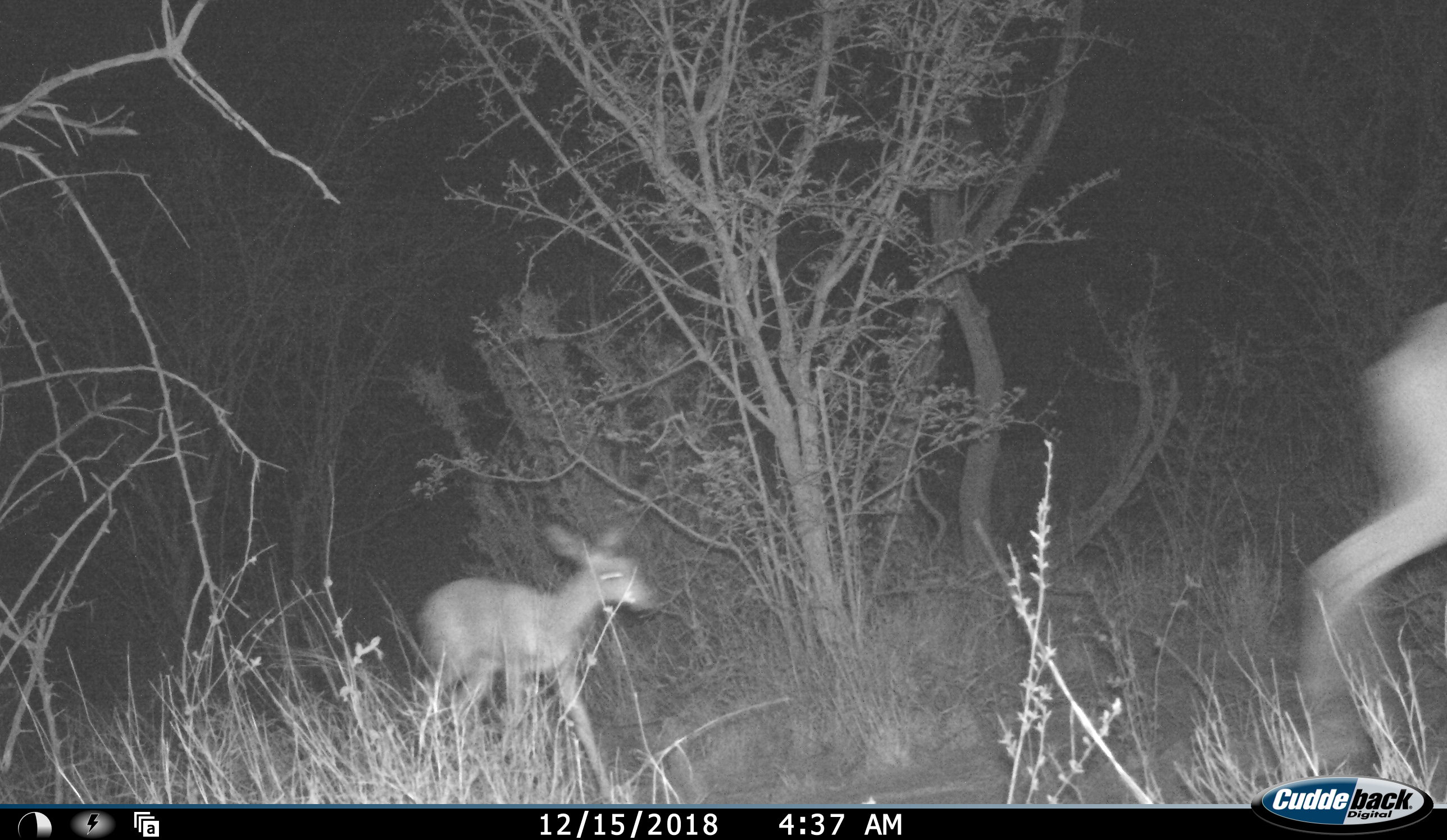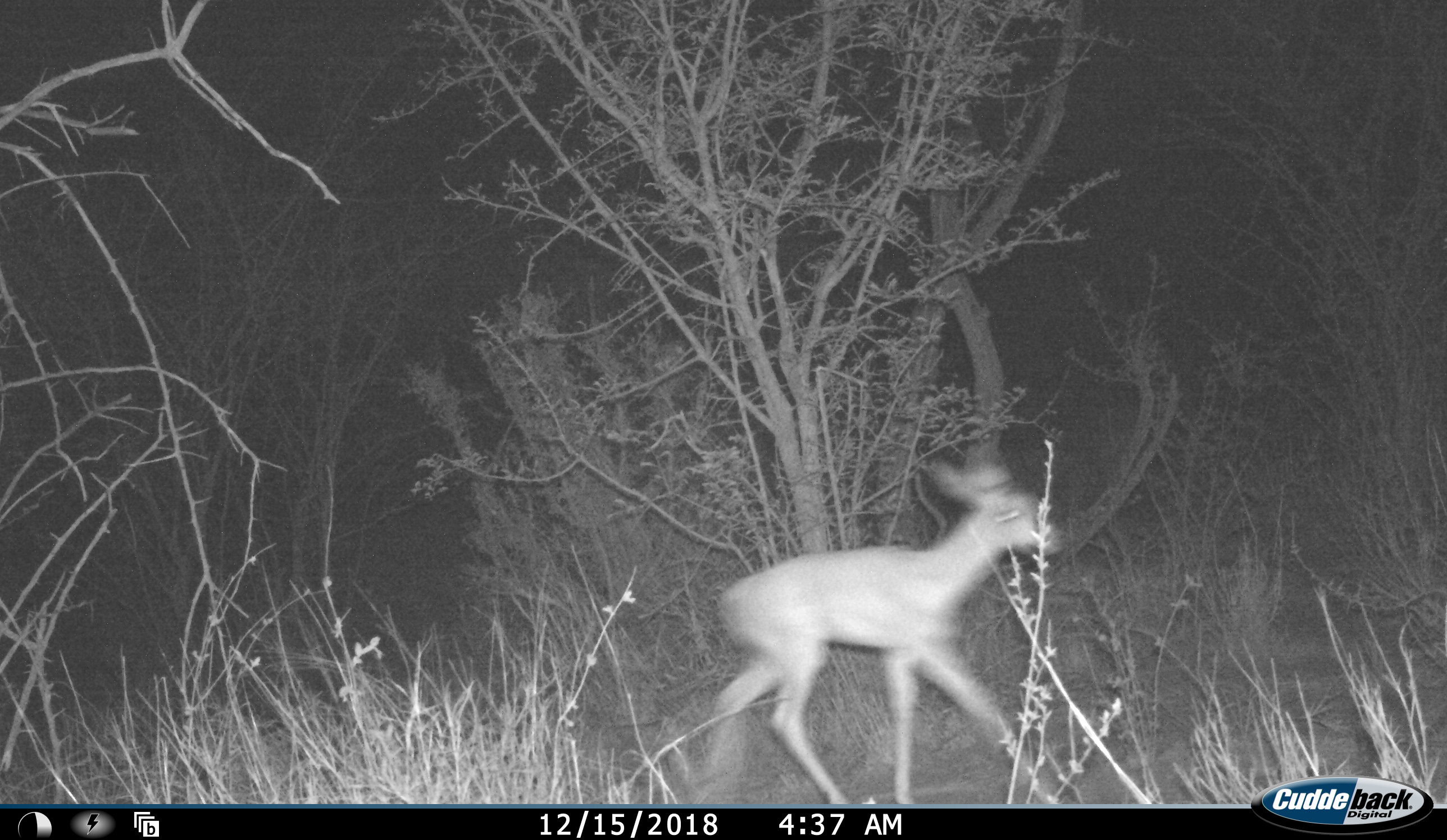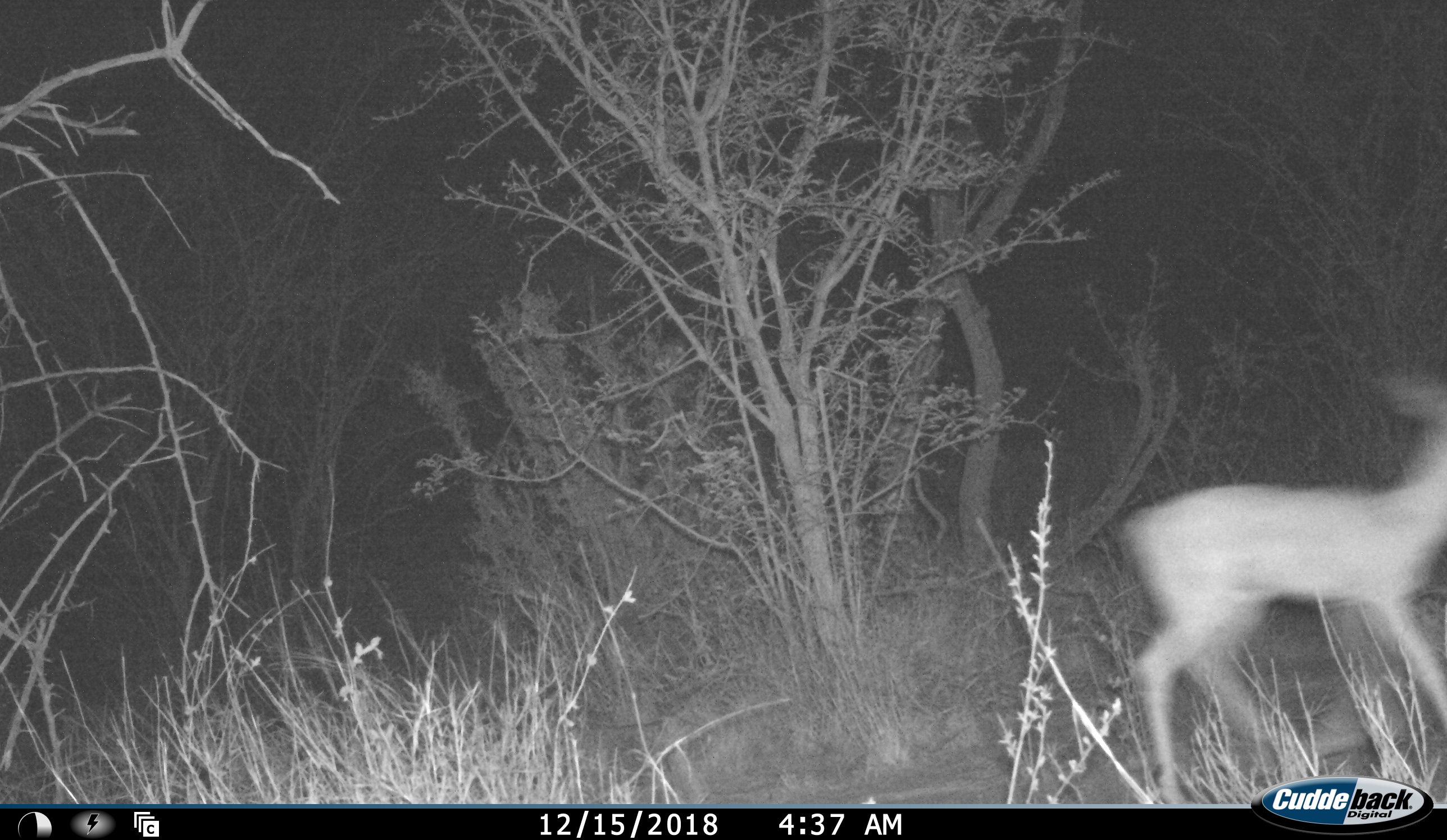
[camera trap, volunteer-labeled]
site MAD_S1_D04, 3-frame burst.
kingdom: Animalia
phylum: Chordata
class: Mammalia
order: Artiodactyla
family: Bovidae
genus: Aepyceros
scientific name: Aepyceros melampus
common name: impala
Impala (Aepyceros melampus), count 2. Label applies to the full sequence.